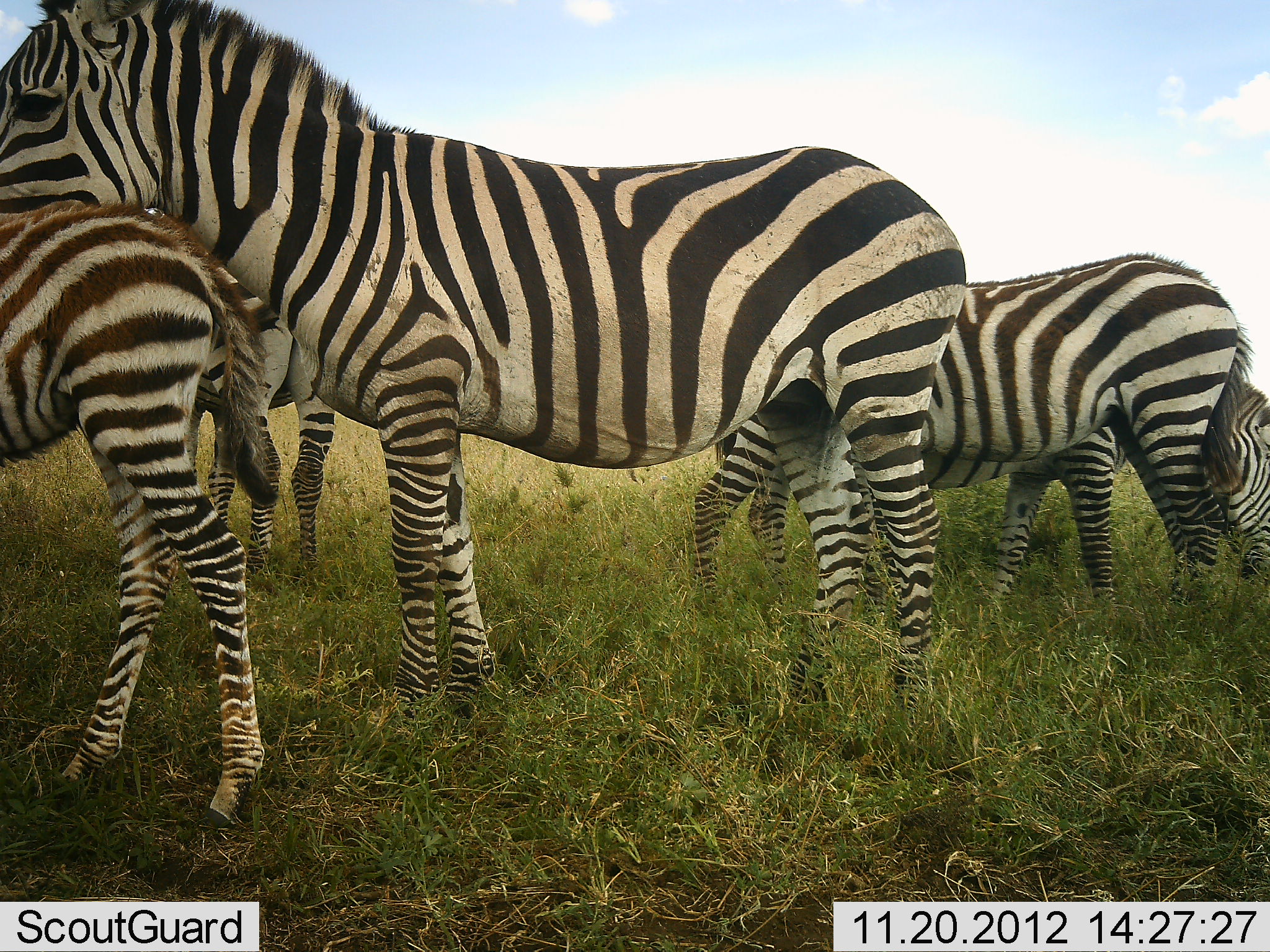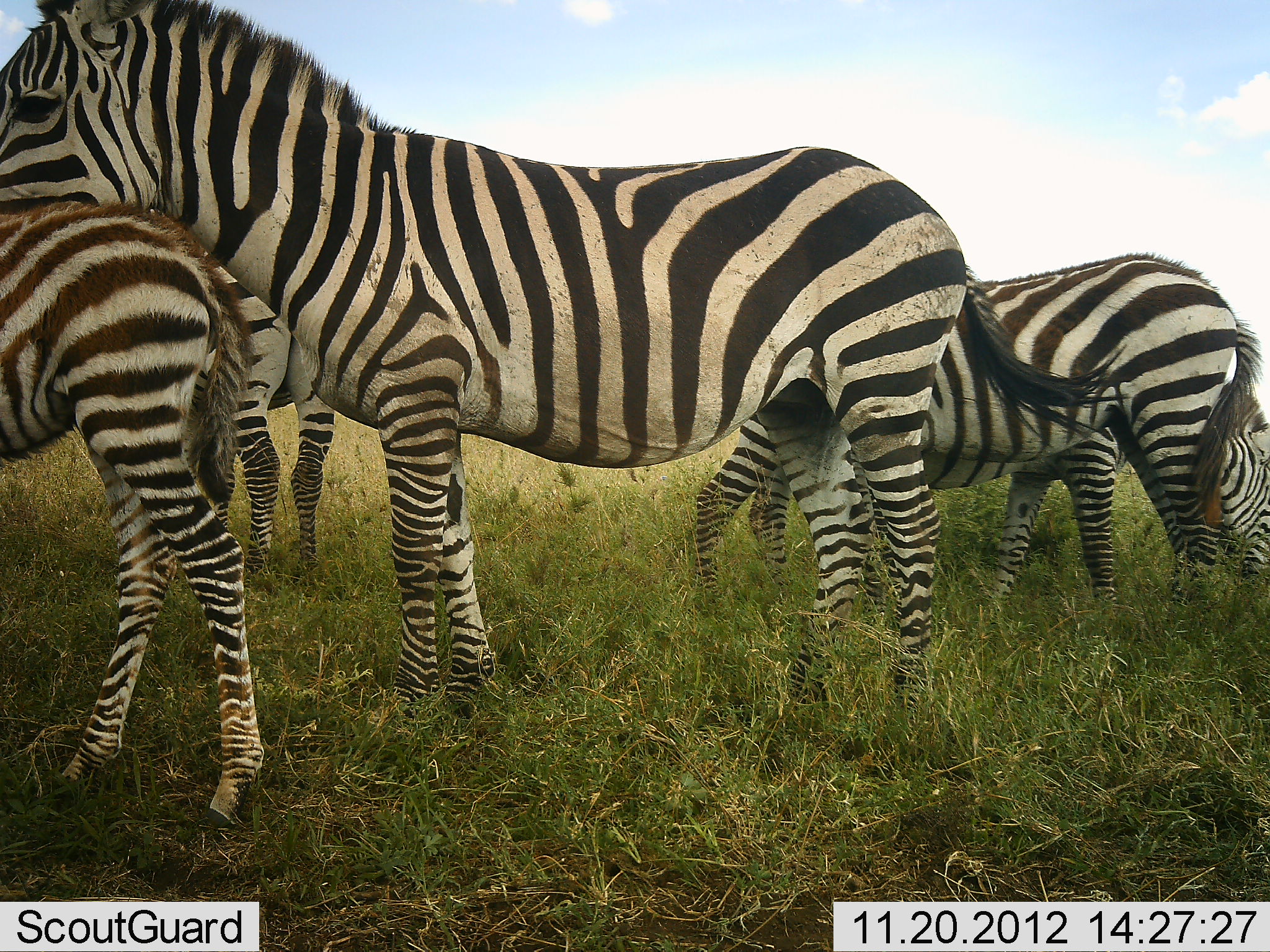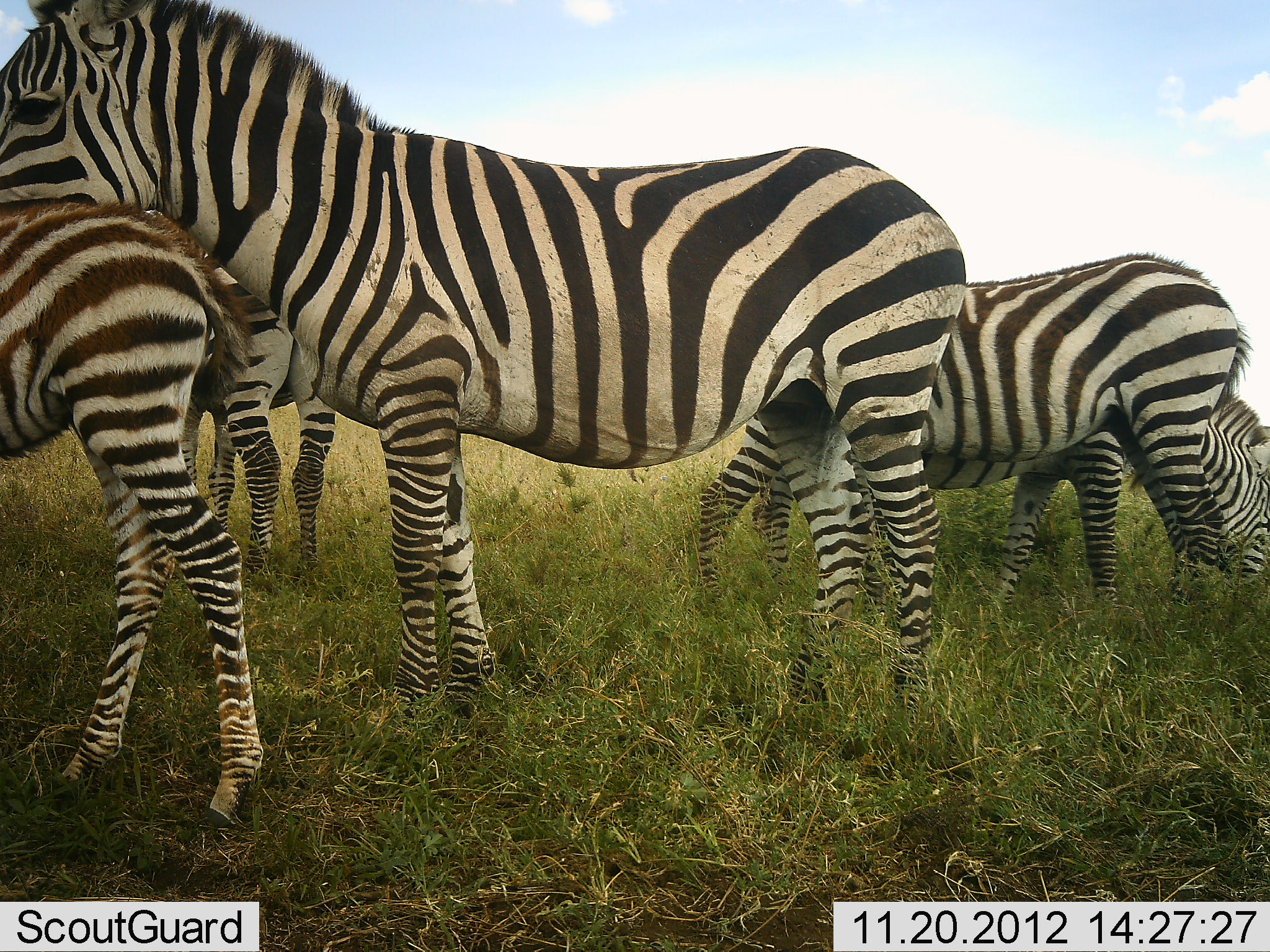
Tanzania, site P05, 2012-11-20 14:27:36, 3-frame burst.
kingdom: Animalia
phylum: Chordata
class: Mammalia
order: Perissodactyla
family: Equidae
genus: Equus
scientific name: Equus quagga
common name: plains zebra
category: zebra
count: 6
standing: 100%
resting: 0%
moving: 0%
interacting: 0%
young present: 90%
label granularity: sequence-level